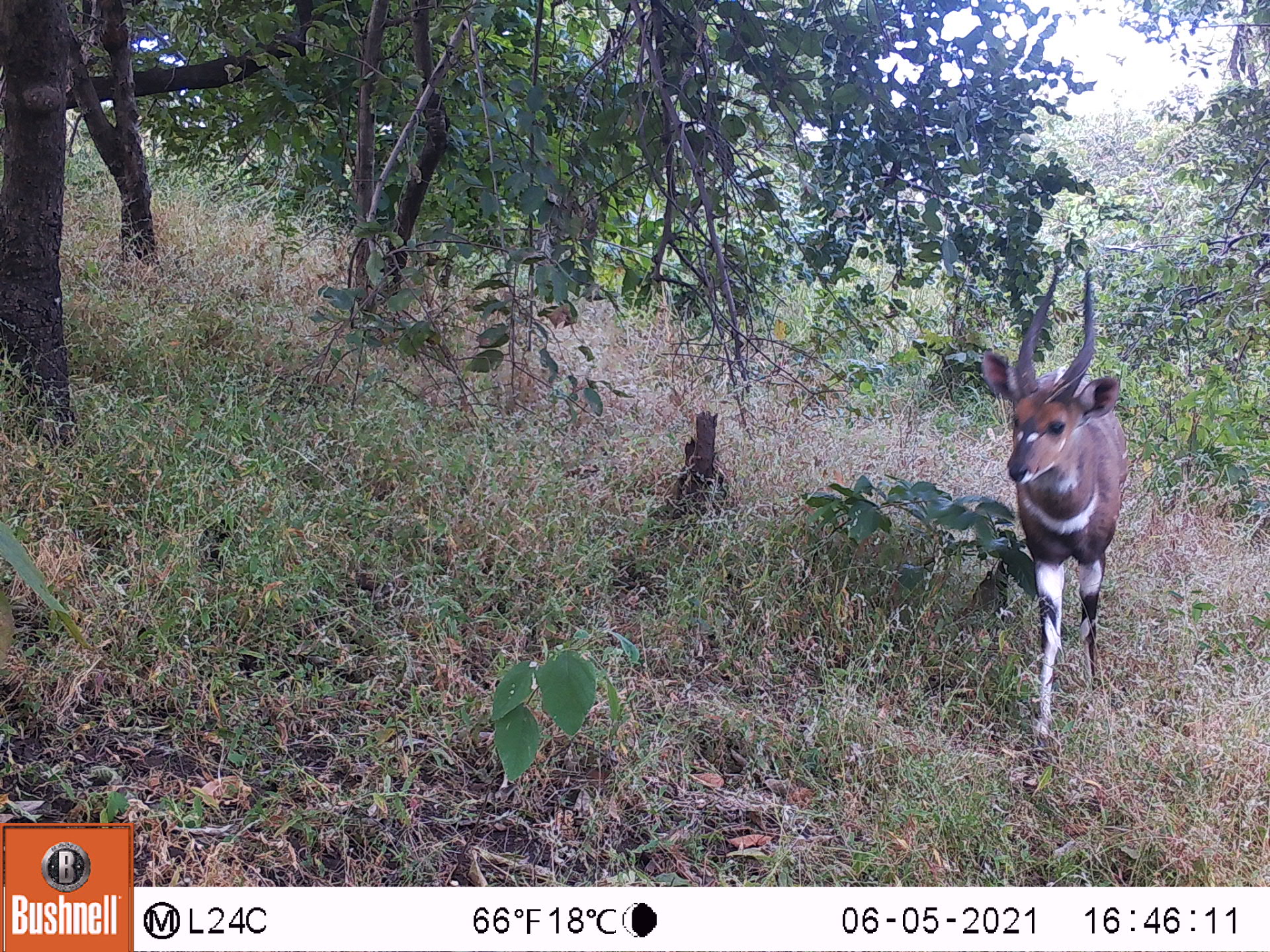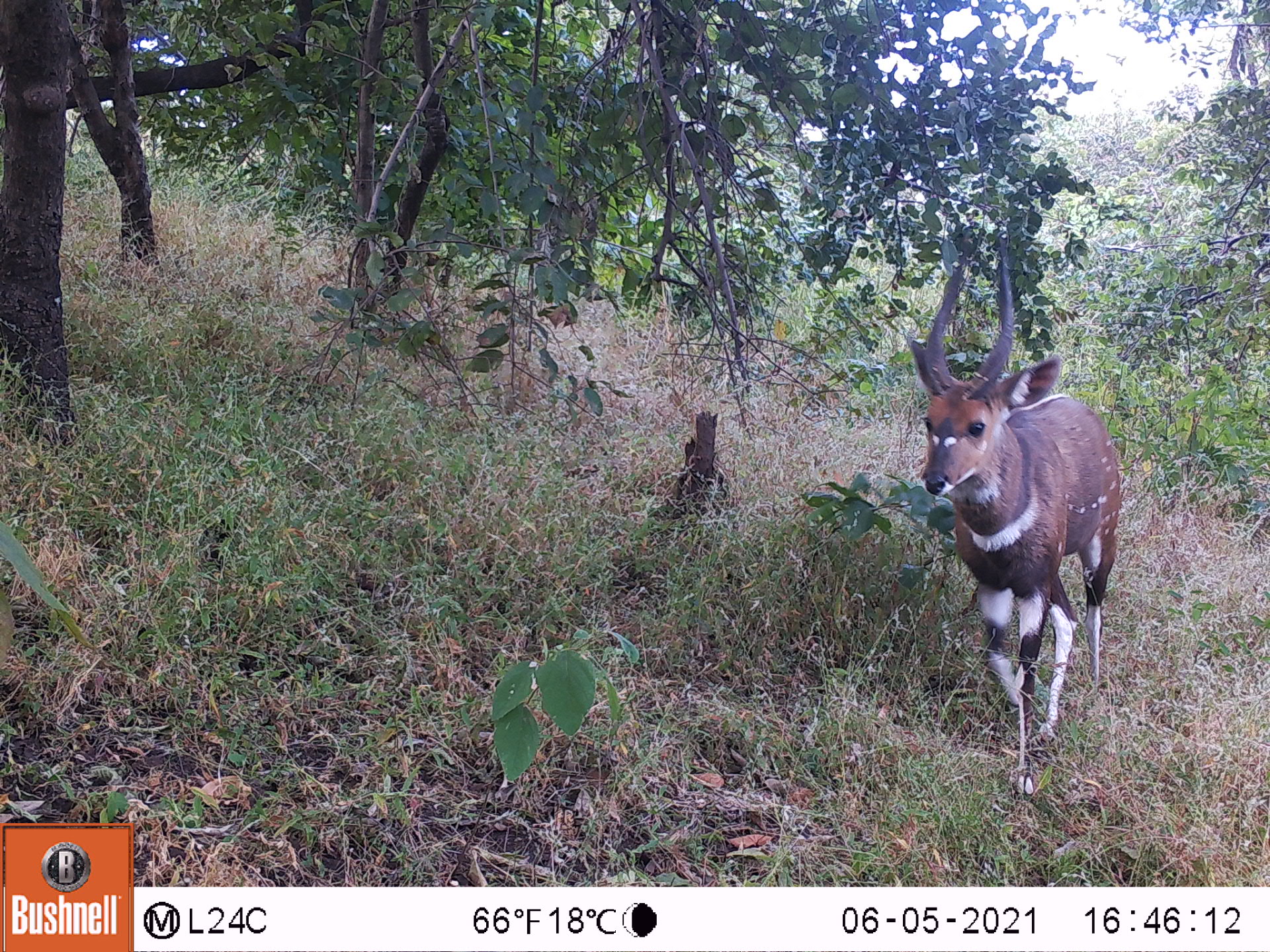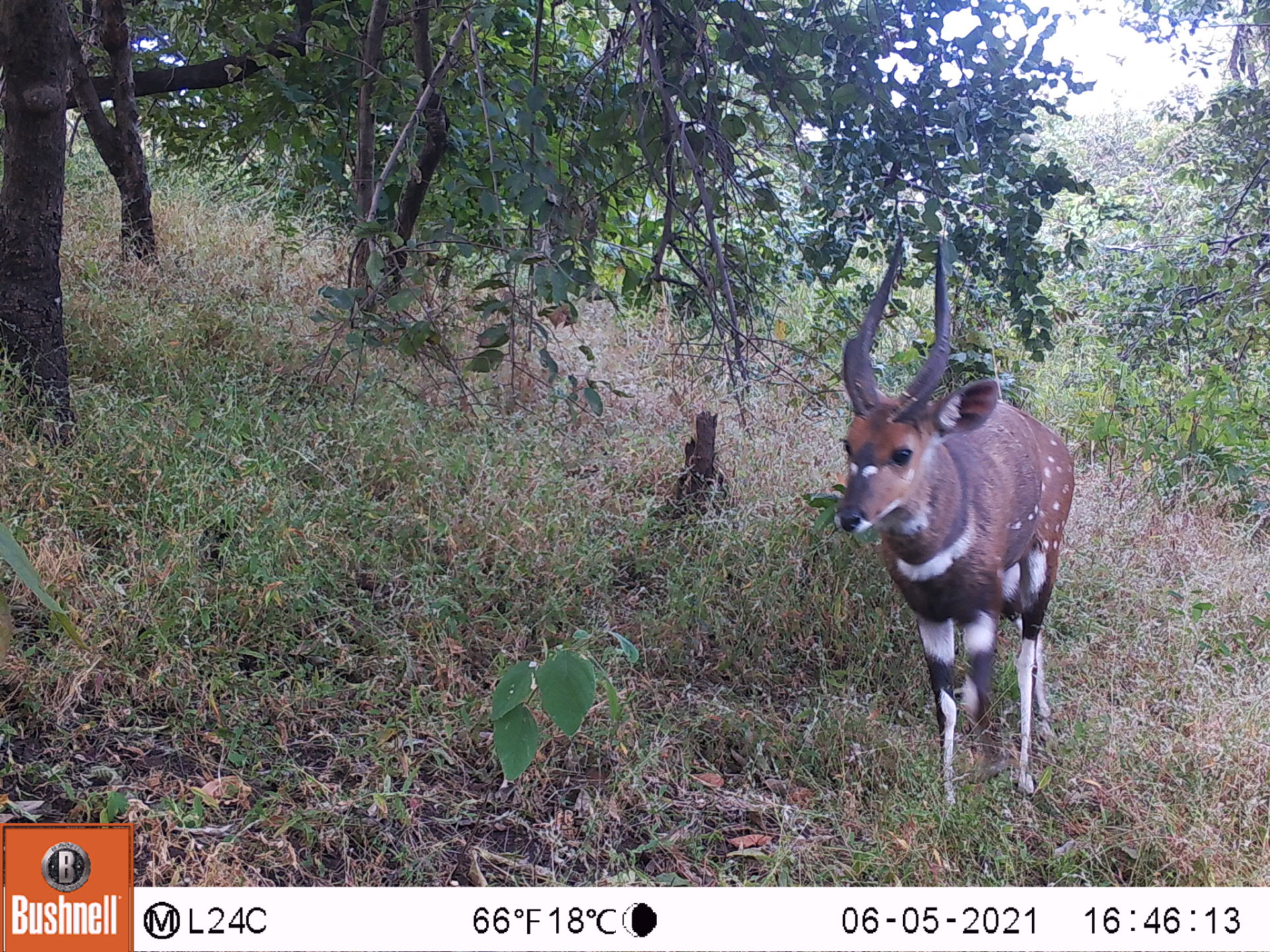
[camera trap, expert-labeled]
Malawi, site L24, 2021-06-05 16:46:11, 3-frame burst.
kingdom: Animalia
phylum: Chordata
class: Mammalia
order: Artiodactyla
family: Bovidae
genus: Tragelaphus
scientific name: Tragelaphus sylvaticus sylvaticus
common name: cape bushbuck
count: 1